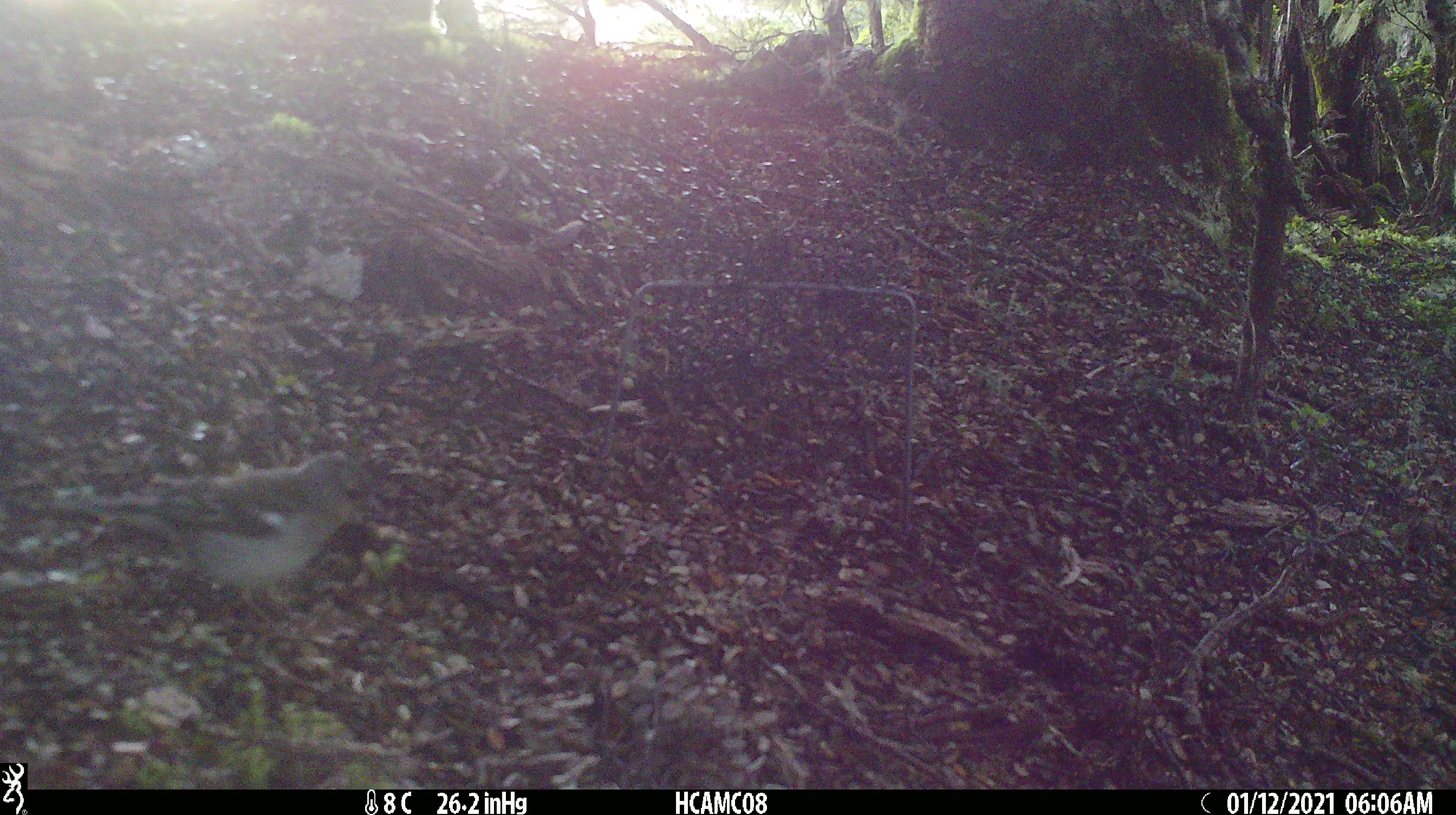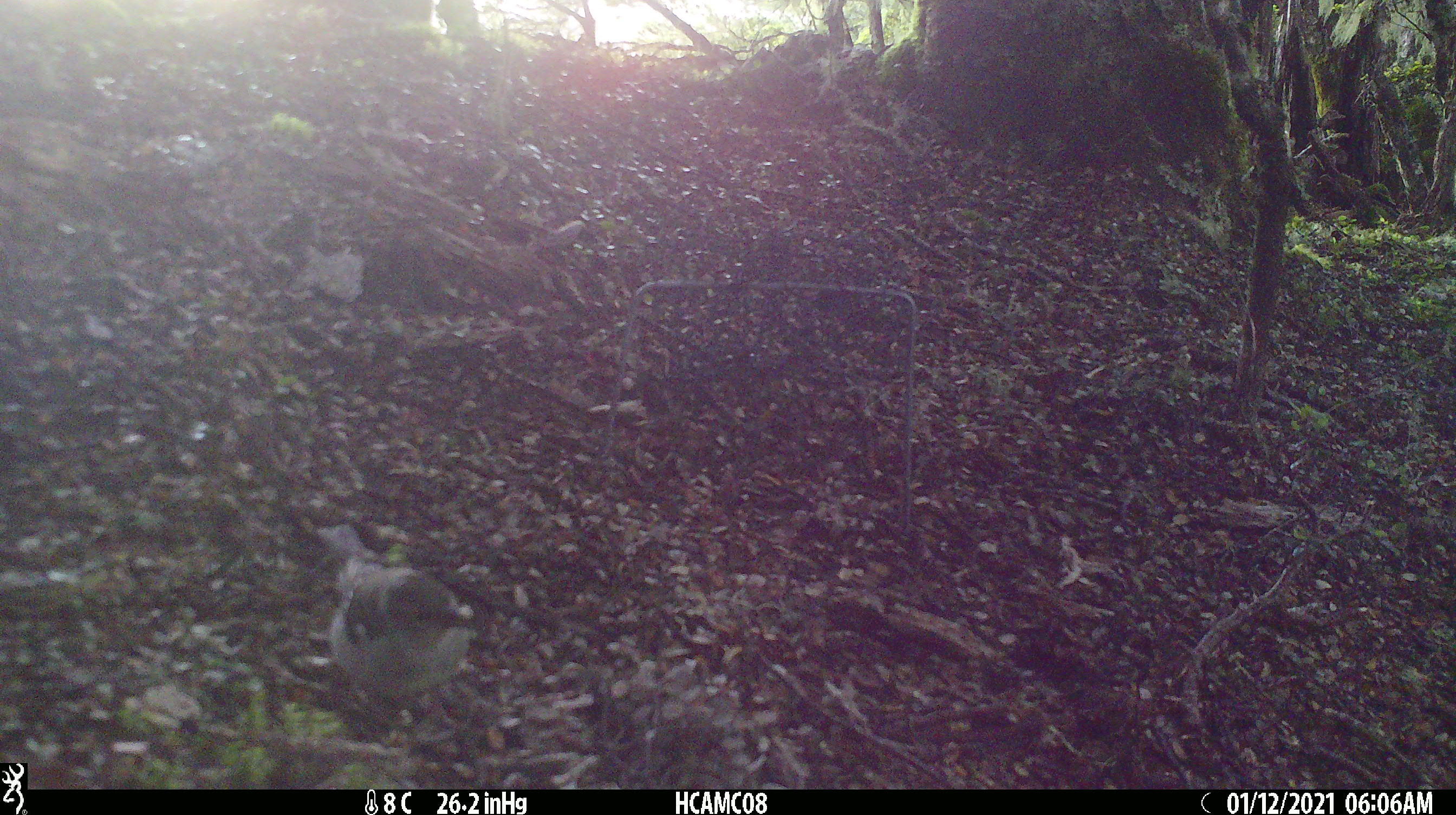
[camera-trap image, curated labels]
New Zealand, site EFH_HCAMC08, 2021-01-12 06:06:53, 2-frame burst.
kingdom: Animalia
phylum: Chordata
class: Aves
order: Passeriformes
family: Fringillidae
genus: Fringilla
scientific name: Fringilla coelebs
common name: common chaffinch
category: chaffinch